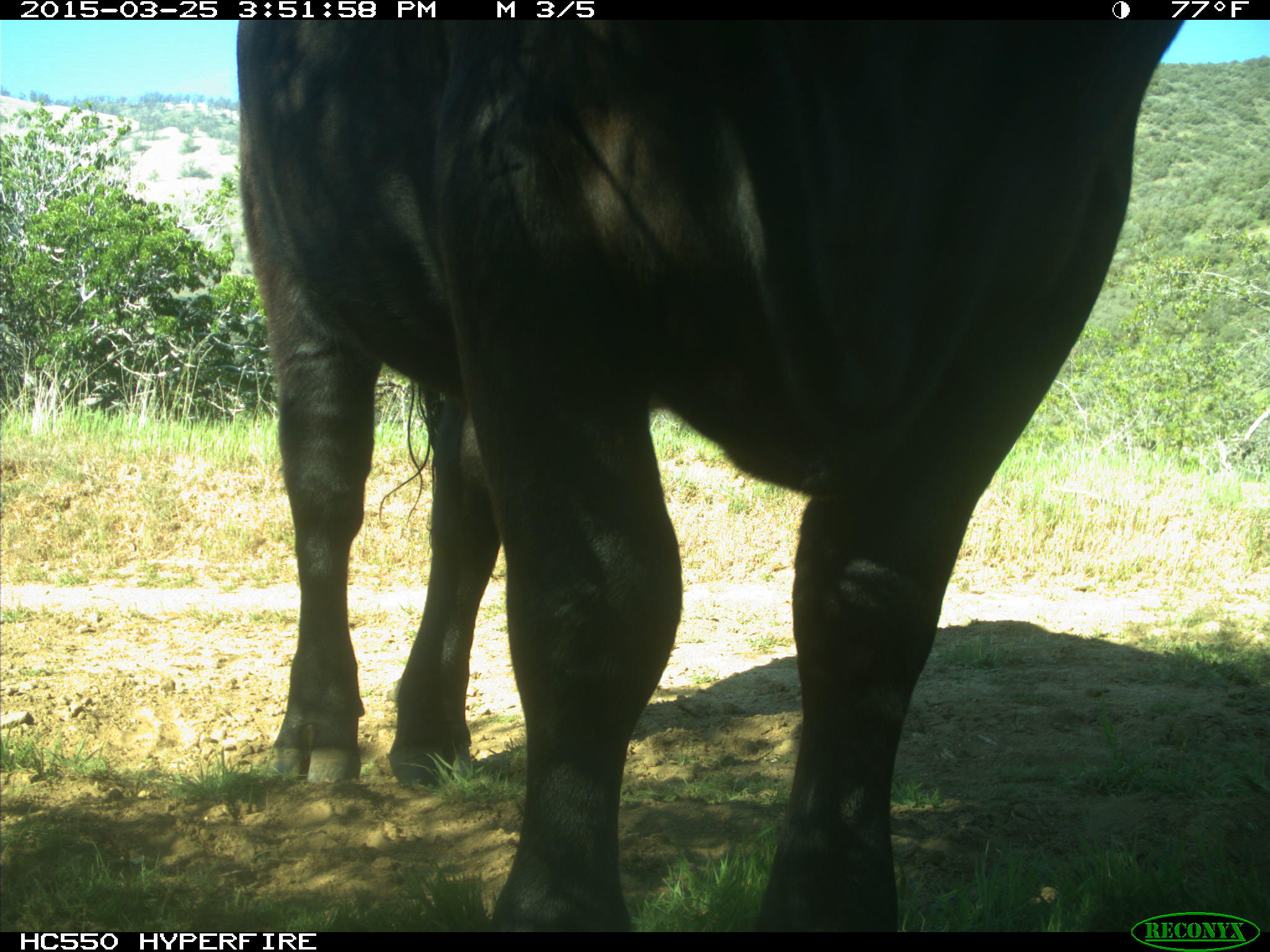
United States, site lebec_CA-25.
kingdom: Animalia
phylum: Chordata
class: Mammalia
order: Artiodactyla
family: Bovidae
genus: Bos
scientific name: Bos taurus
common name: domestic cow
Bos taurus (domestic cow).